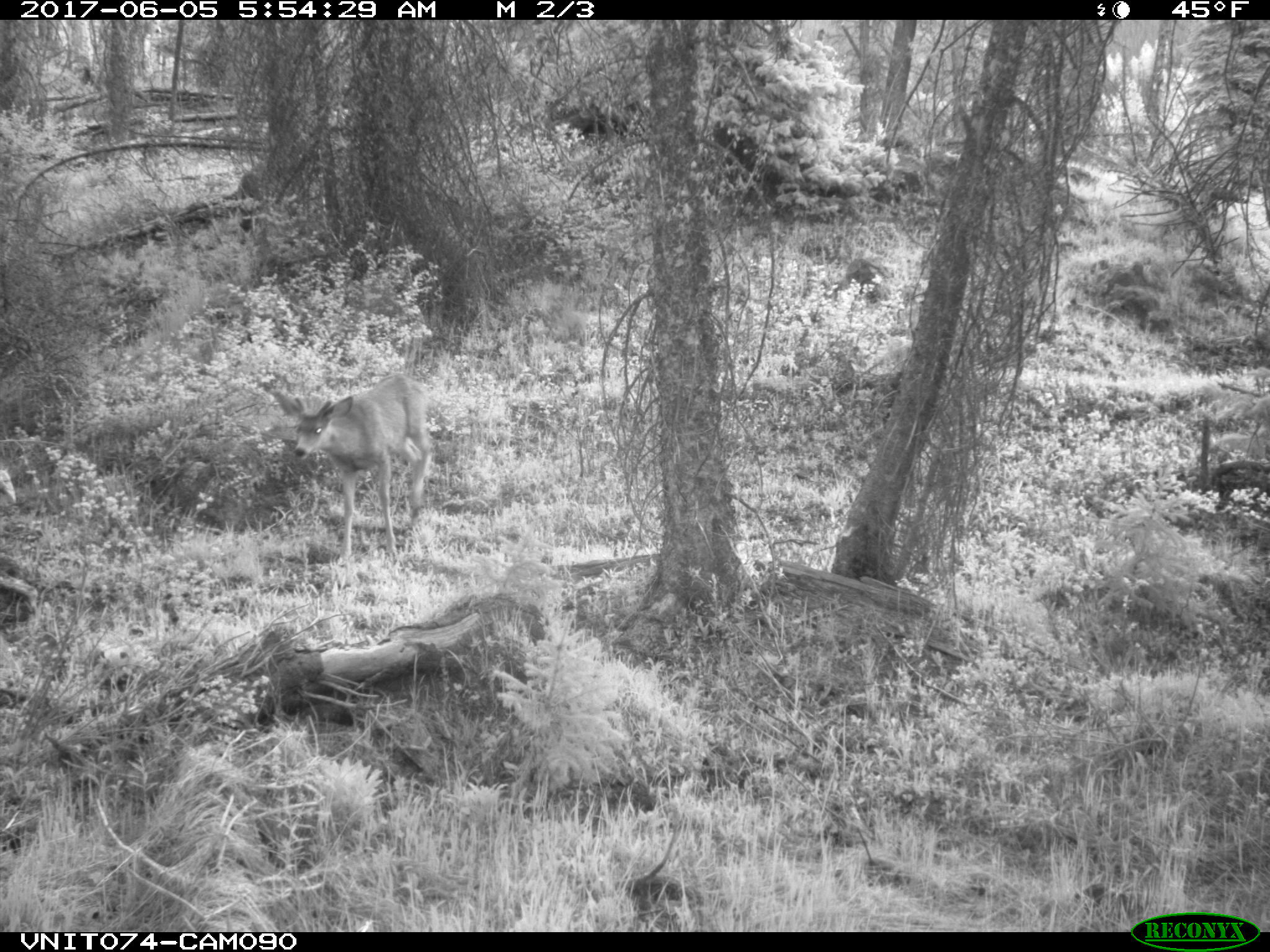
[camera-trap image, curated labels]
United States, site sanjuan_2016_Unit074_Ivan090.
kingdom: Animalia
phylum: Chordata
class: Mammalia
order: Artiodactyla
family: Cervidae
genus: Odocoileus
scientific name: Odocoileus hemionus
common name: mule deer